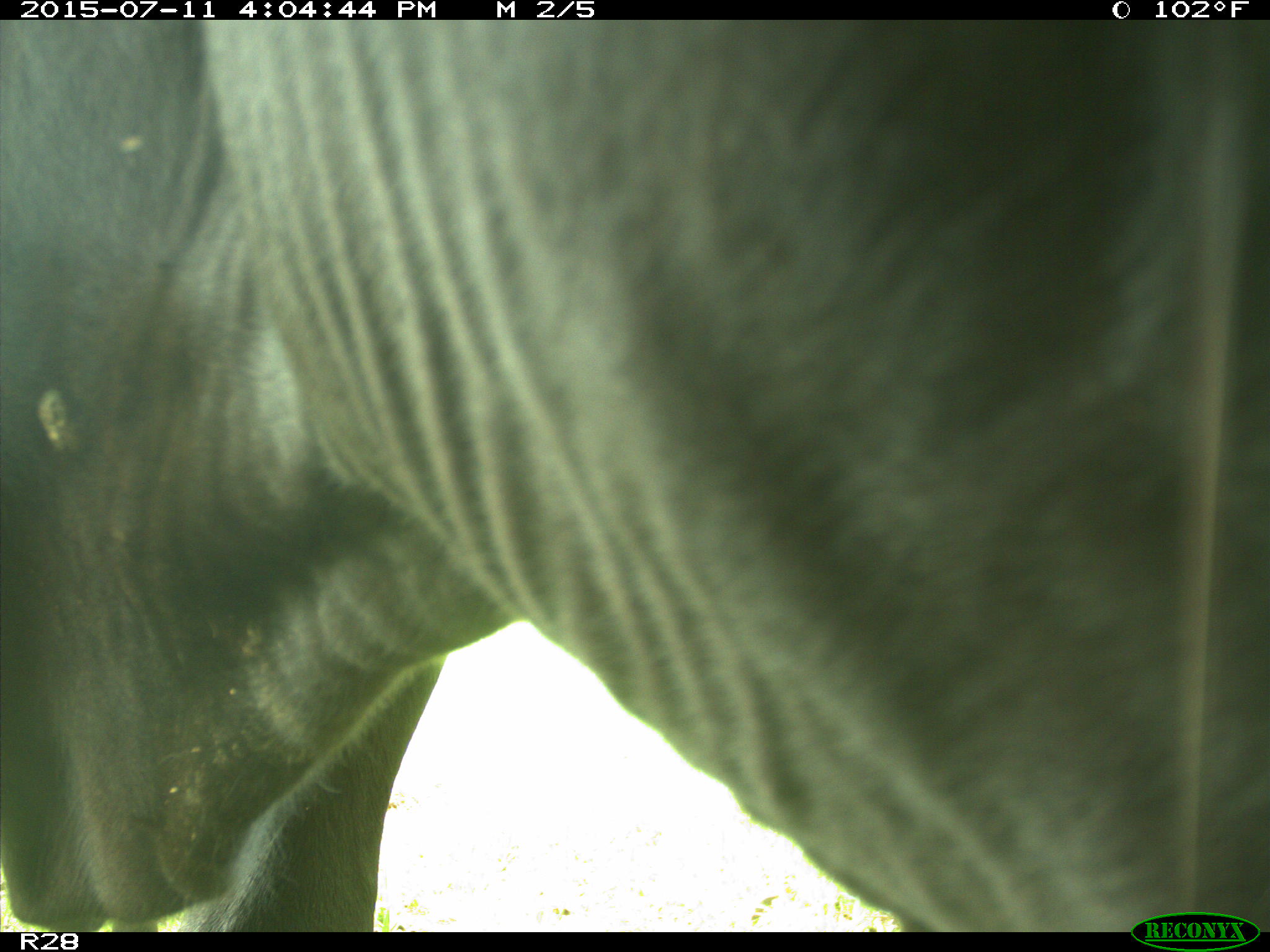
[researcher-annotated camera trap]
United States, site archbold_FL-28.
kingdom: Animalia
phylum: Chordata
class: Mammalia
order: Artiodactyla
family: Bovidae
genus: Bos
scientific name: Bos taurus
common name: domestic cow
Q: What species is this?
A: Bos taurus (domestic cow).